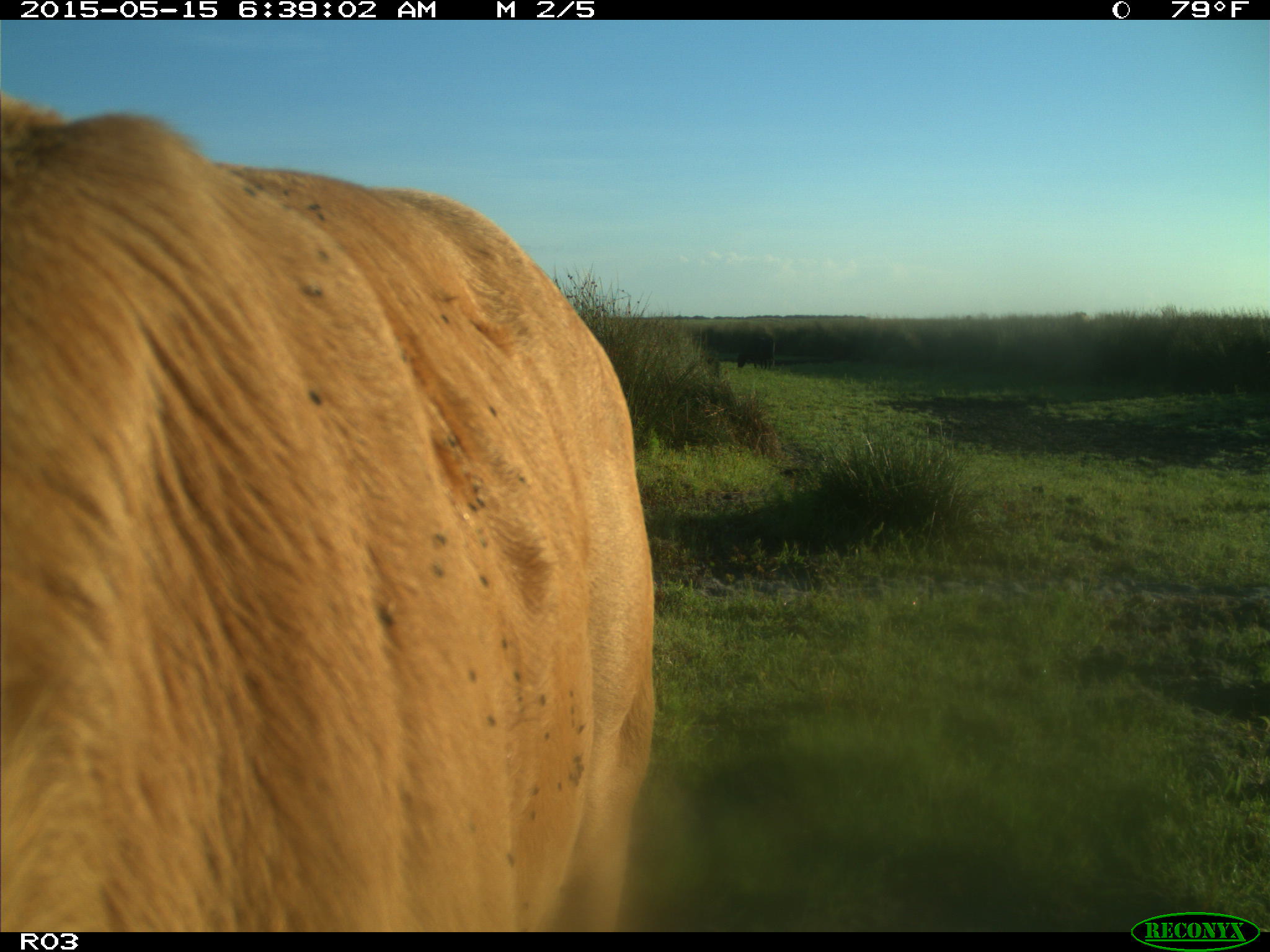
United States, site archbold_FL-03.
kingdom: Animalia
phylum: Chordata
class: Mammalia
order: Artiodactyla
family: Bovidae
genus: Bos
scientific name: Bos taurus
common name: domestic cow